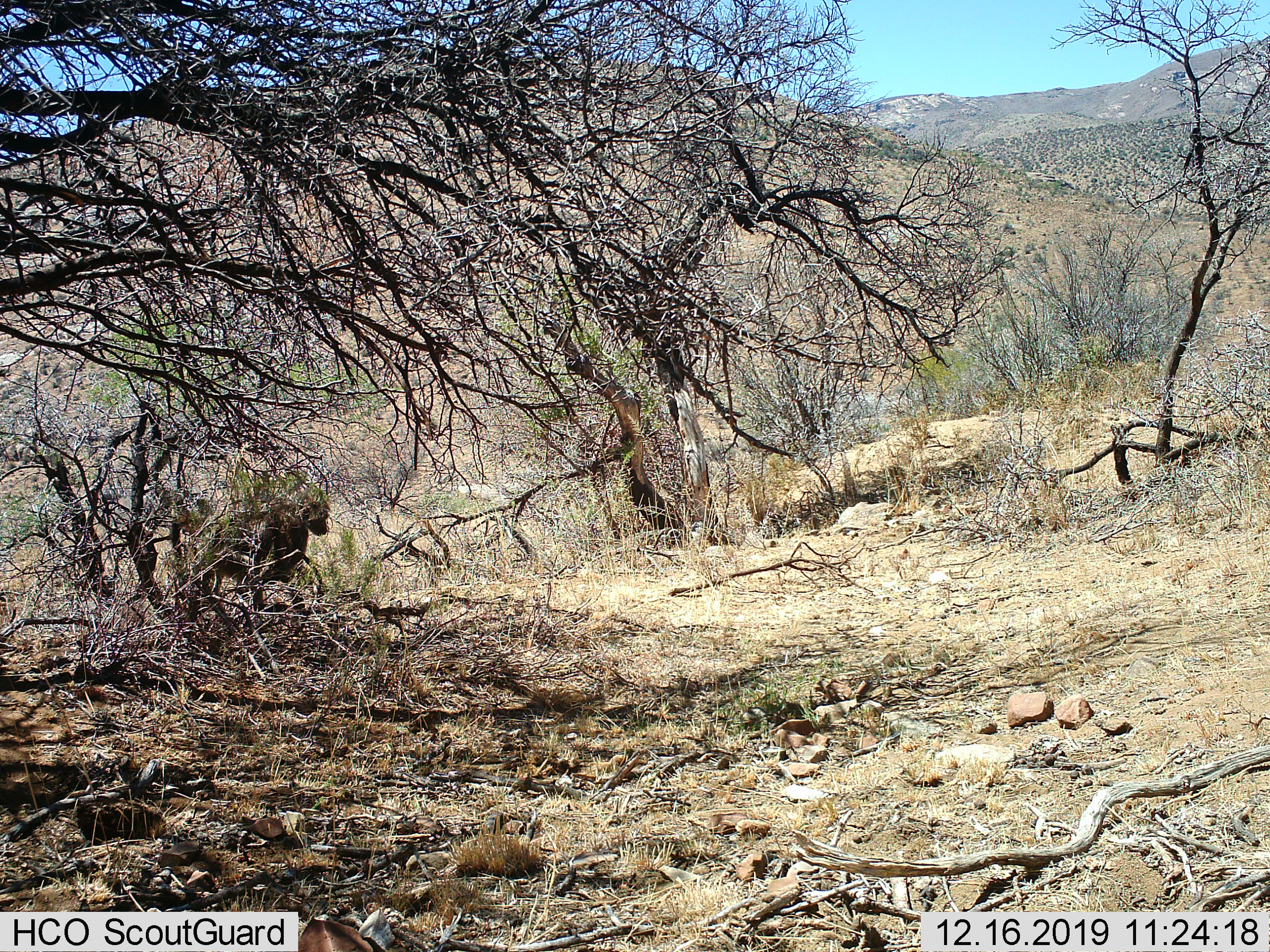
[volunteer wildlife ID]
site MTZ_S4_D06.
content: unidentified animal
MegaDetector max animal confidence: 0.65